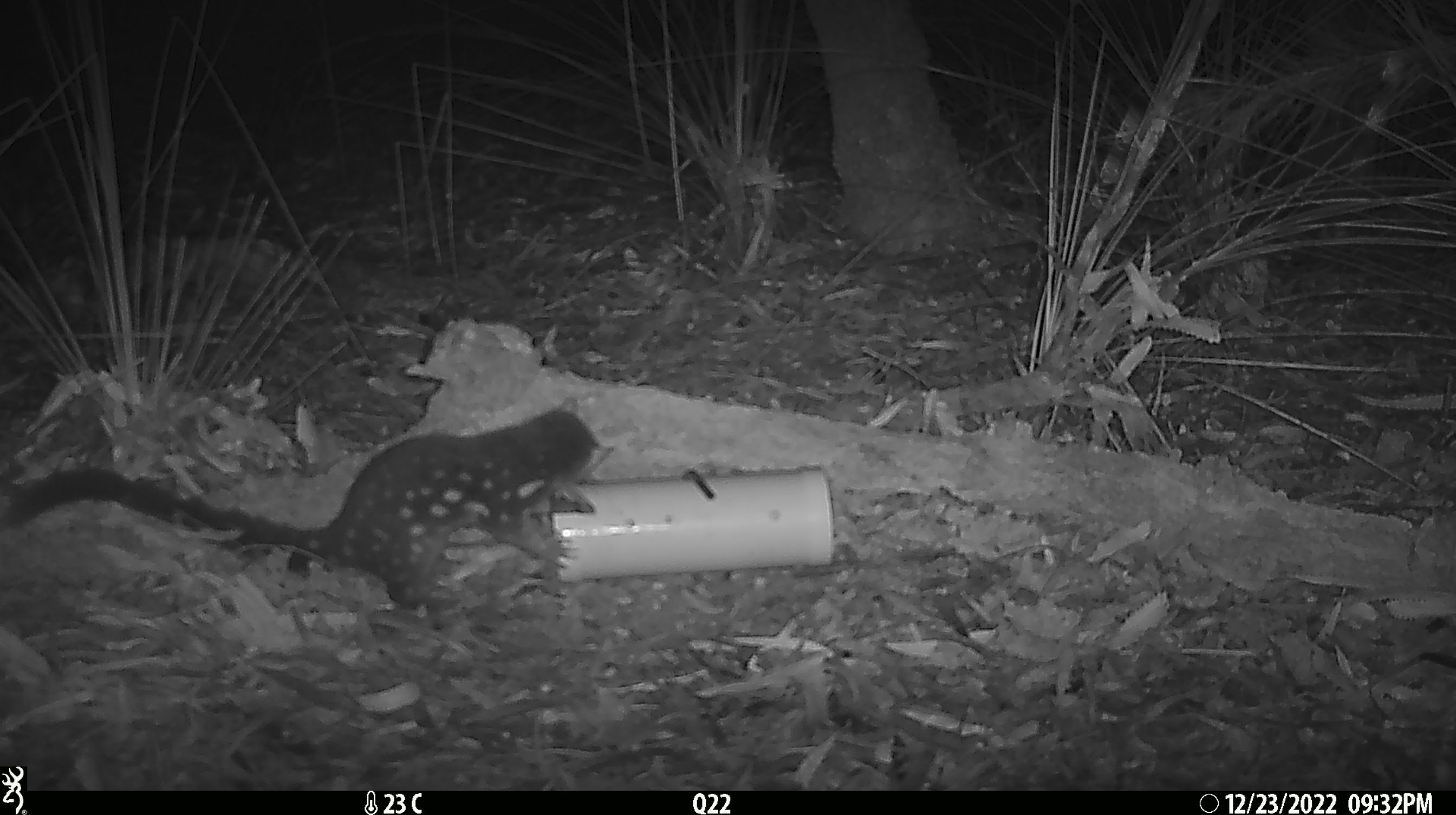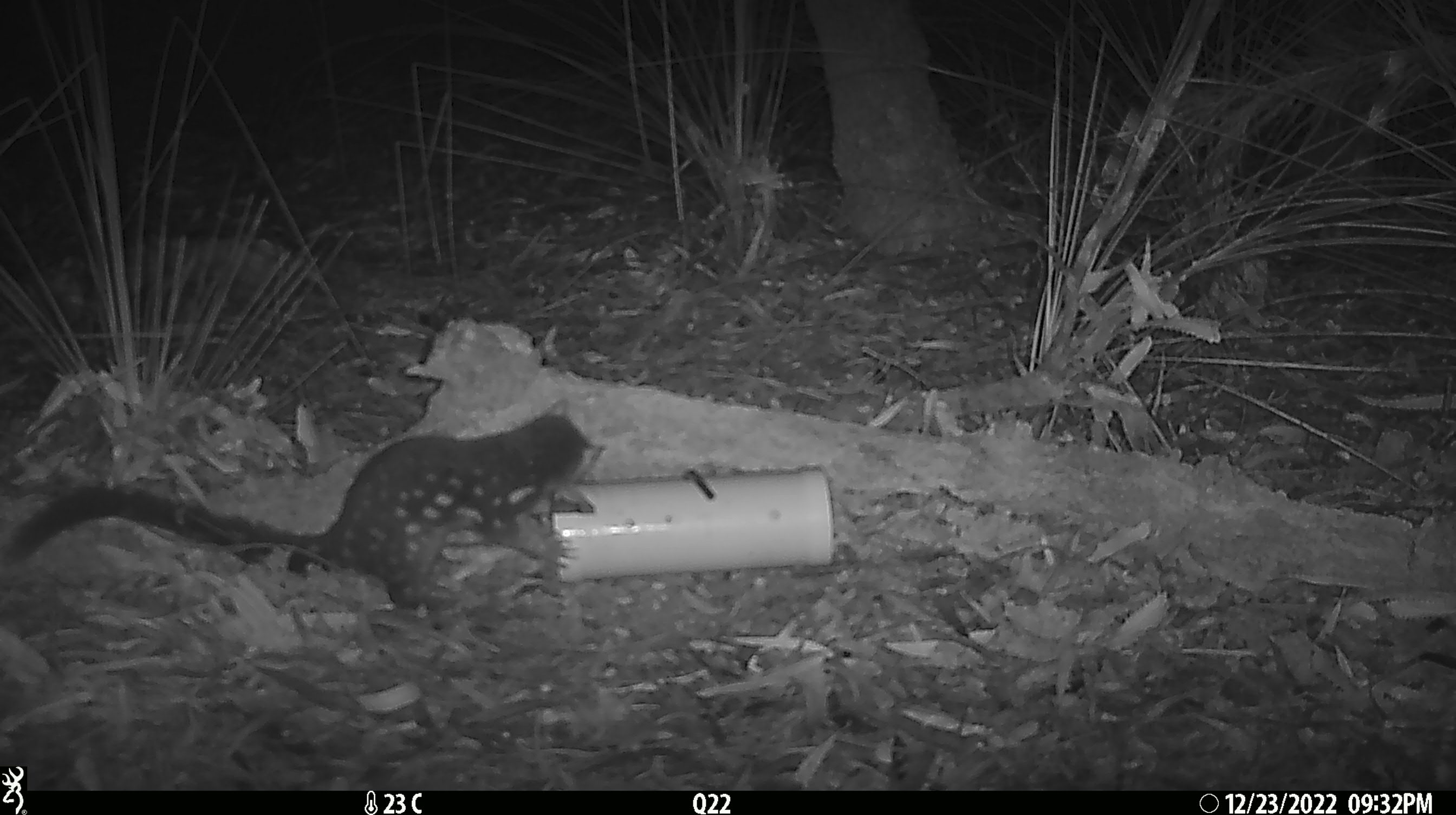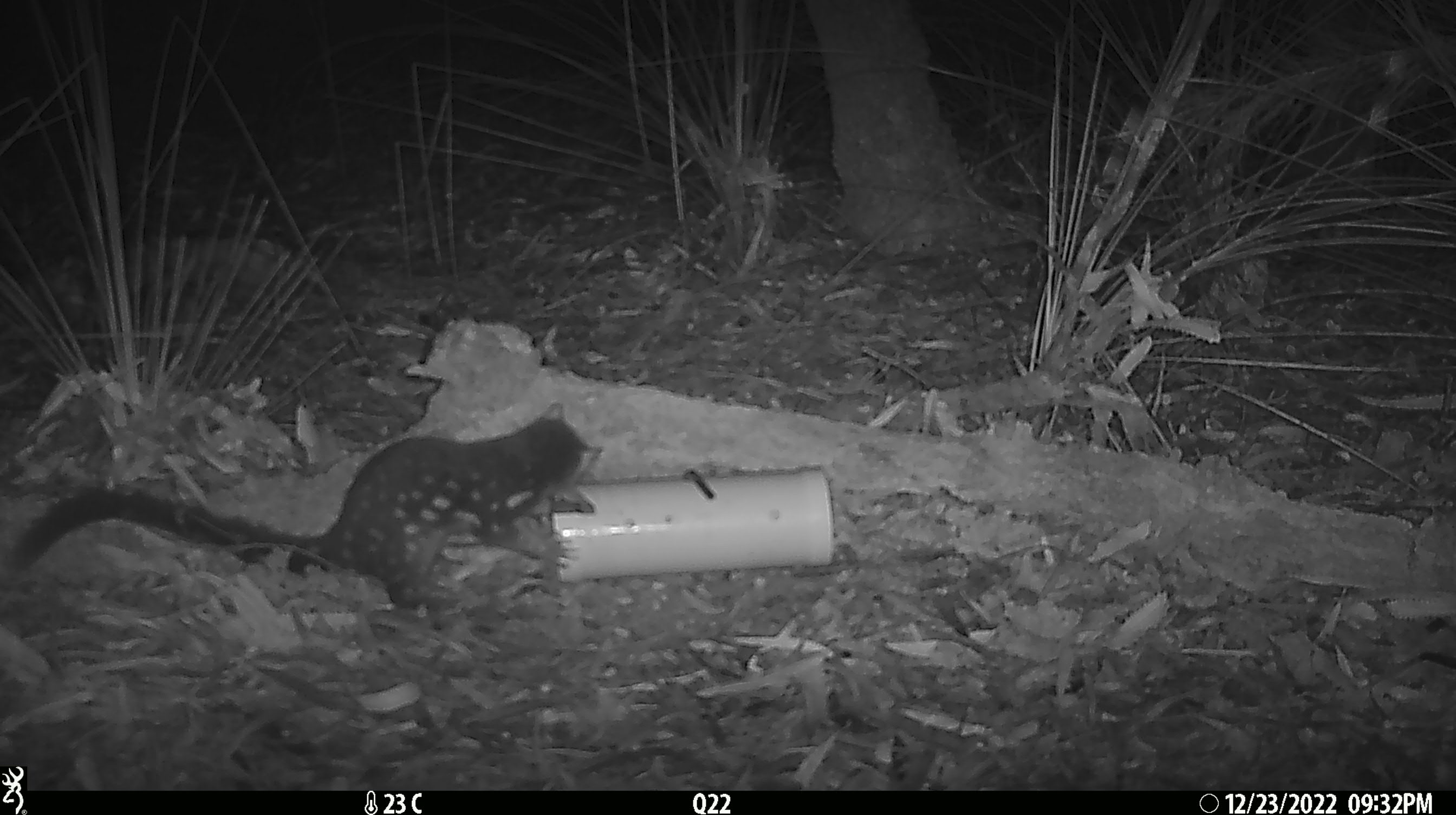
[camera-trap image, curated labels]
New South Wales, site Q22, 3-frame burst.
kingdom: Animalia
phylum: Chordata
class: Mammalia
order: Dasyuromorphia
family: Dasyuridae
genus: Dasyurus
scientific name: Dasyurus maculatus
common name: spotted-tailed quoll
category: quoll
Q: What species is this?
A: Quoll (spotted-tailed quoll) (Dasyurus maculatus).